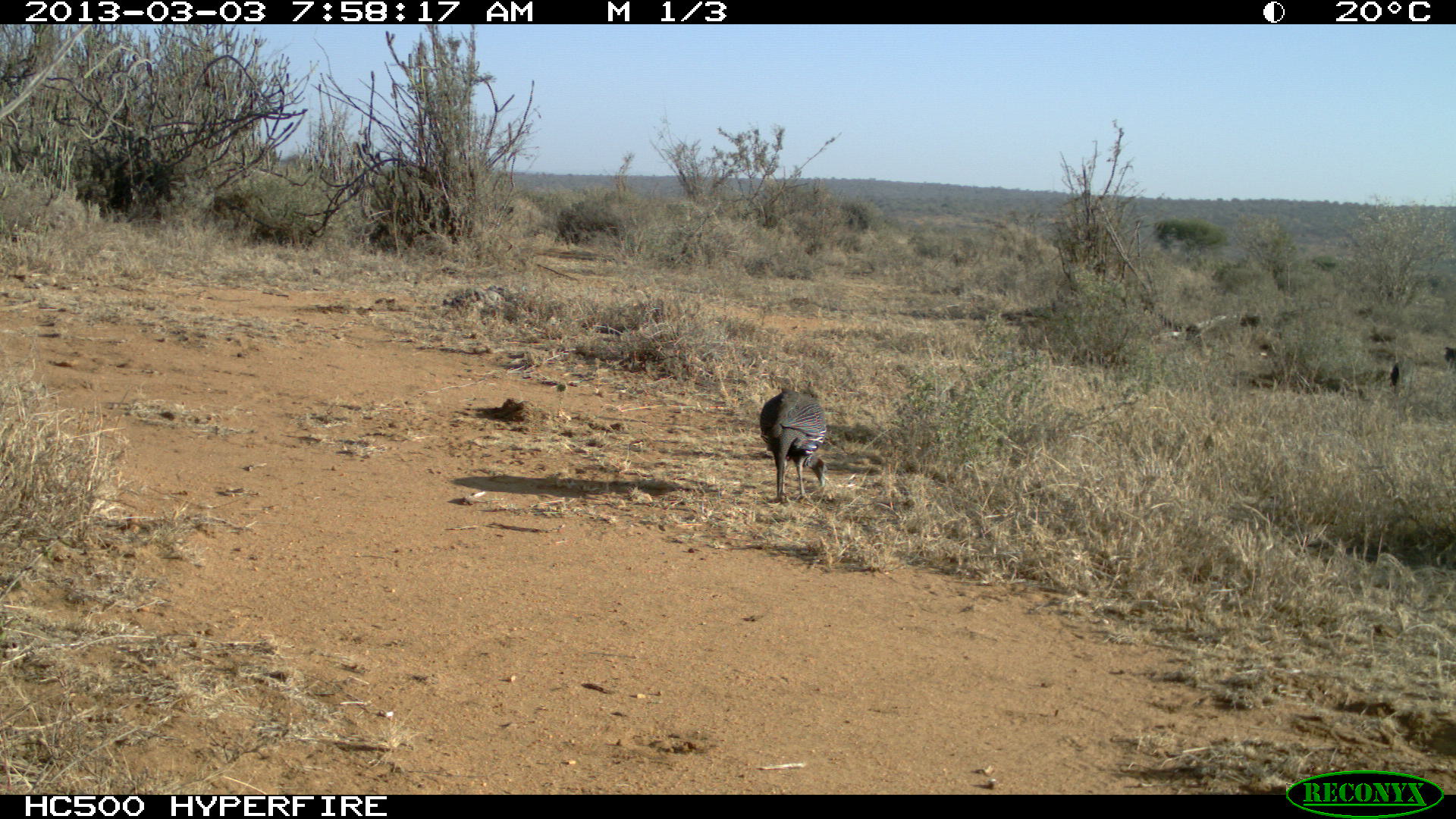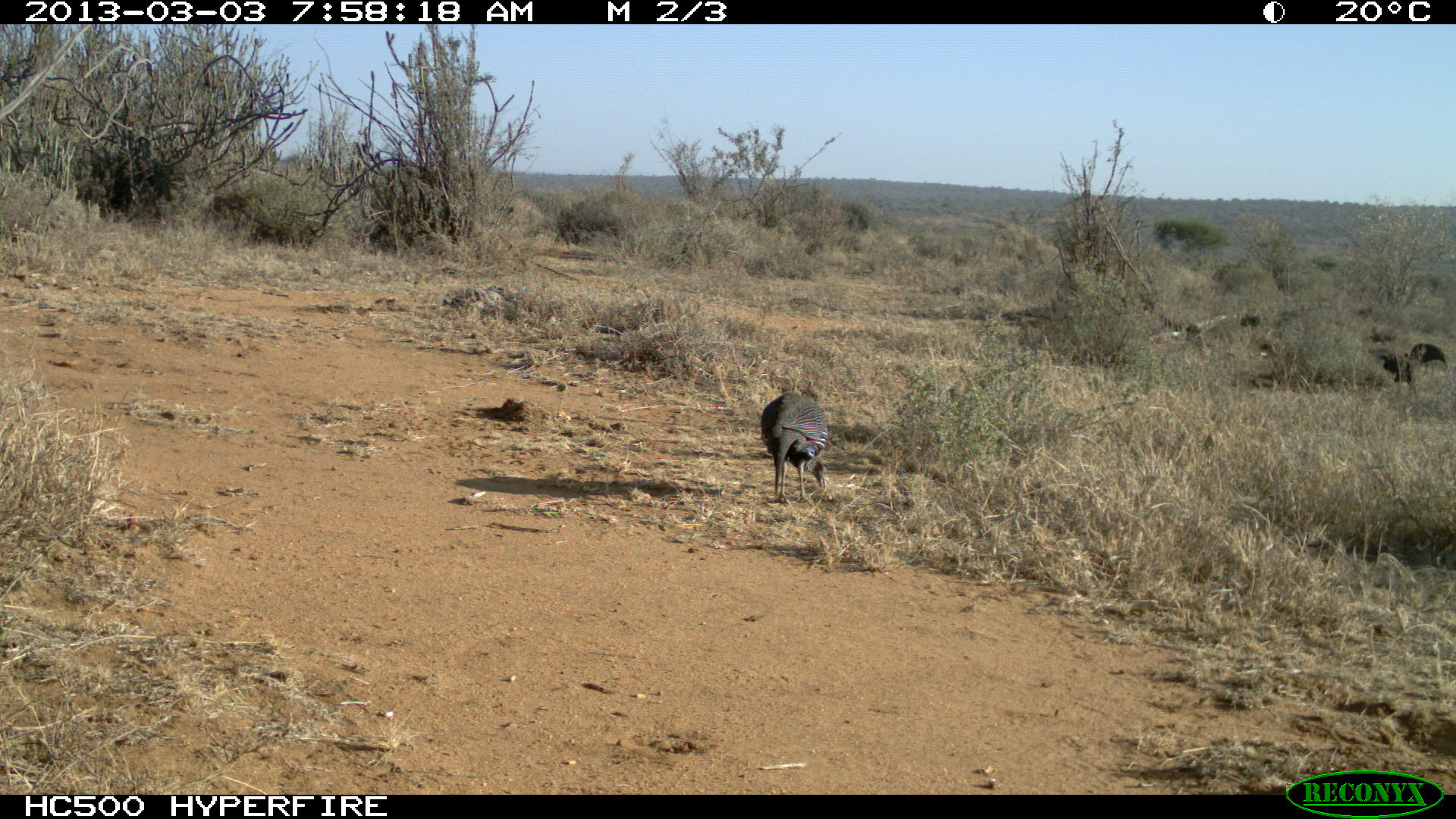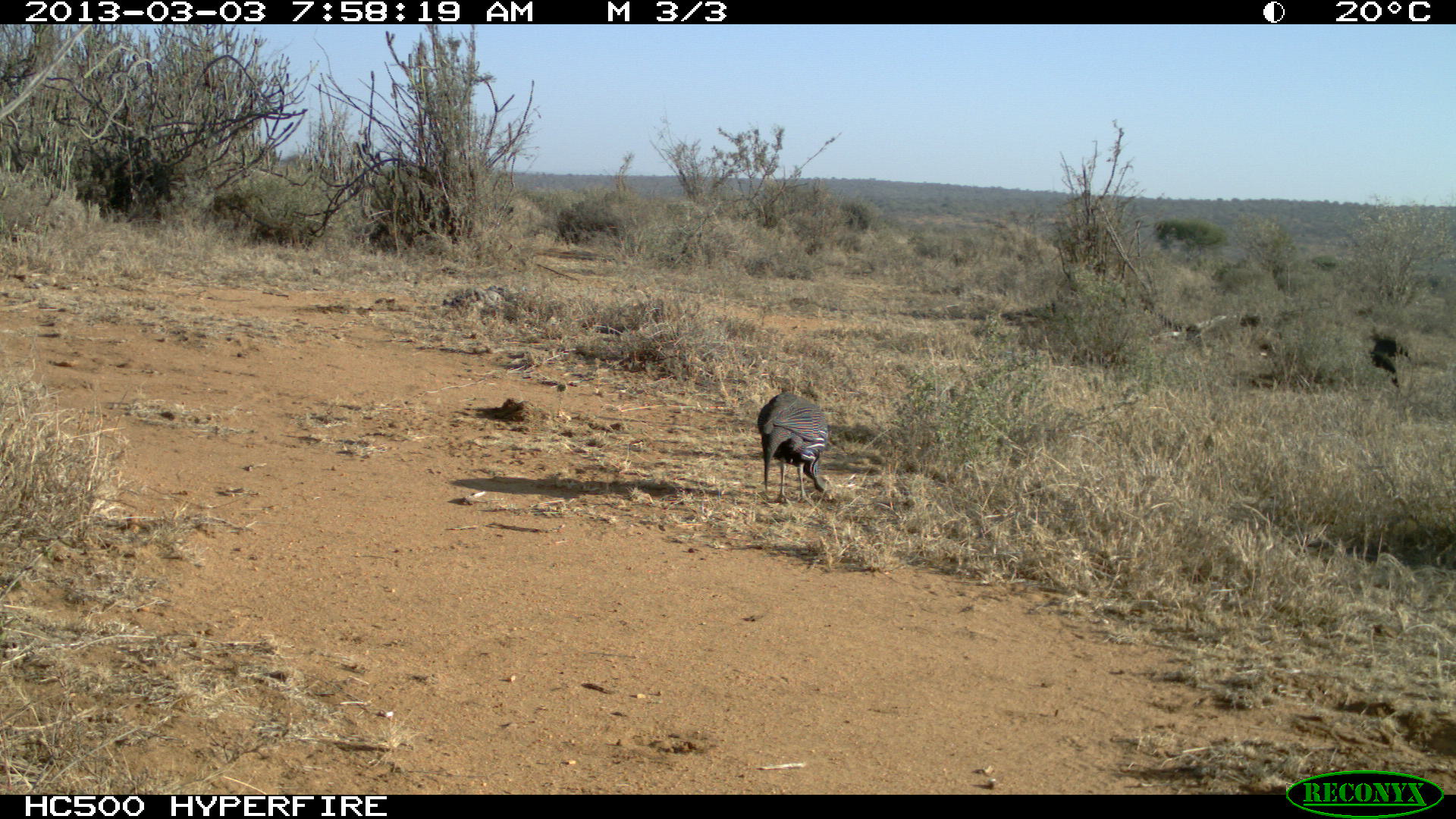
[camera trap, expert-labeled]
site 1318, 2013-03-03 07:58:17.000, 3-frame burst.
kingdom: Animalia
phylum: Chordata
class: Aves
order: Galliformes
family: Numididae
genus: Acryllium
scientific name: Acryllium vulturinum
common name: vulturine guineafowl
Acryllium vulturinum (vulturine guineafowl), count 3.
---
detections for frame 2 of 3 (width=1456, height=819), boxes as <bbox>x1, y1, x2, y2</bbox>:
acryllium vulturinum: <bbox>756, 392, 829, 504</bbox>; <bbox>1404, 343, 1447, 377</bbox>; <bbox>1378, 353, 1411, 385</bbox>